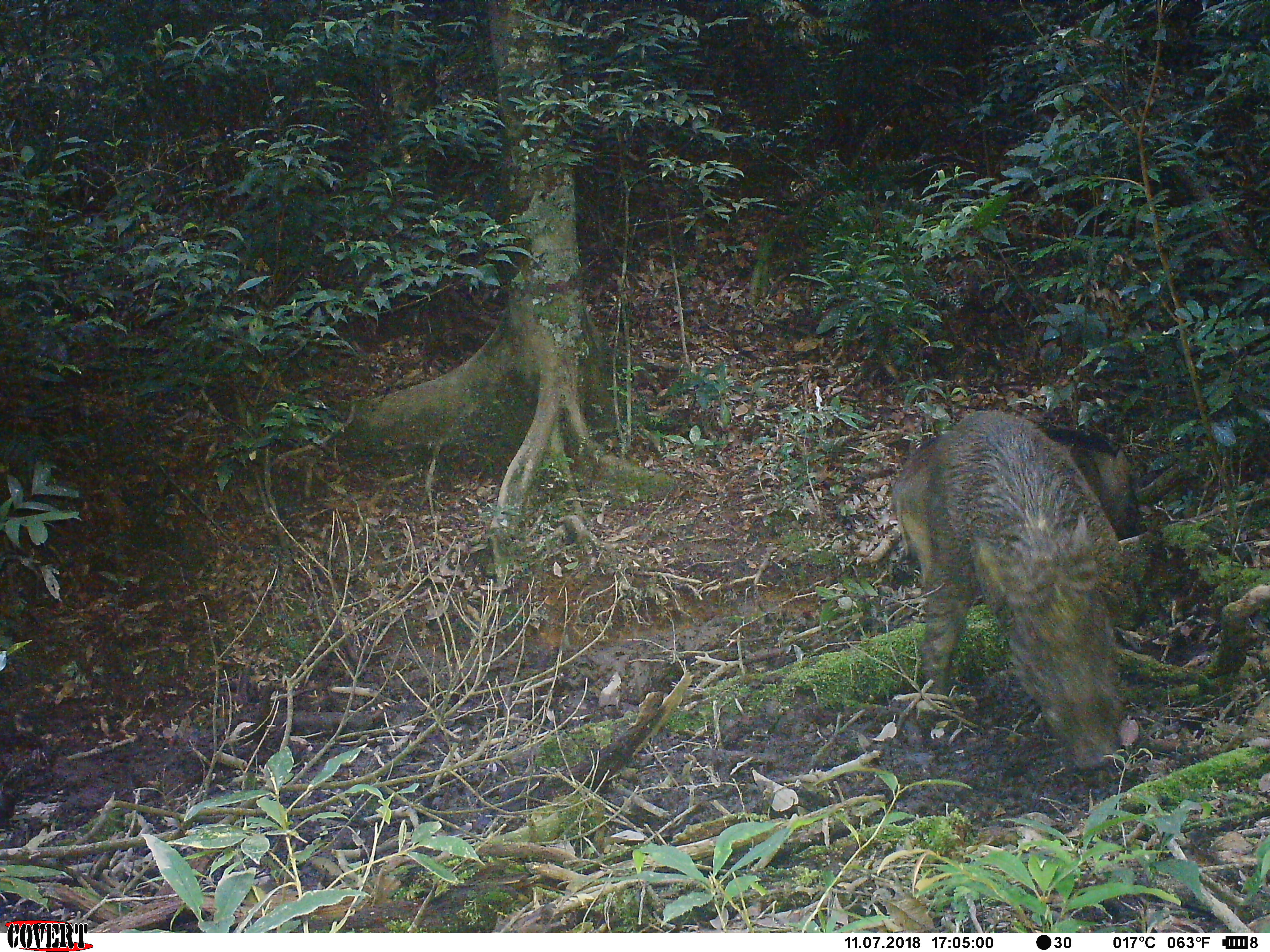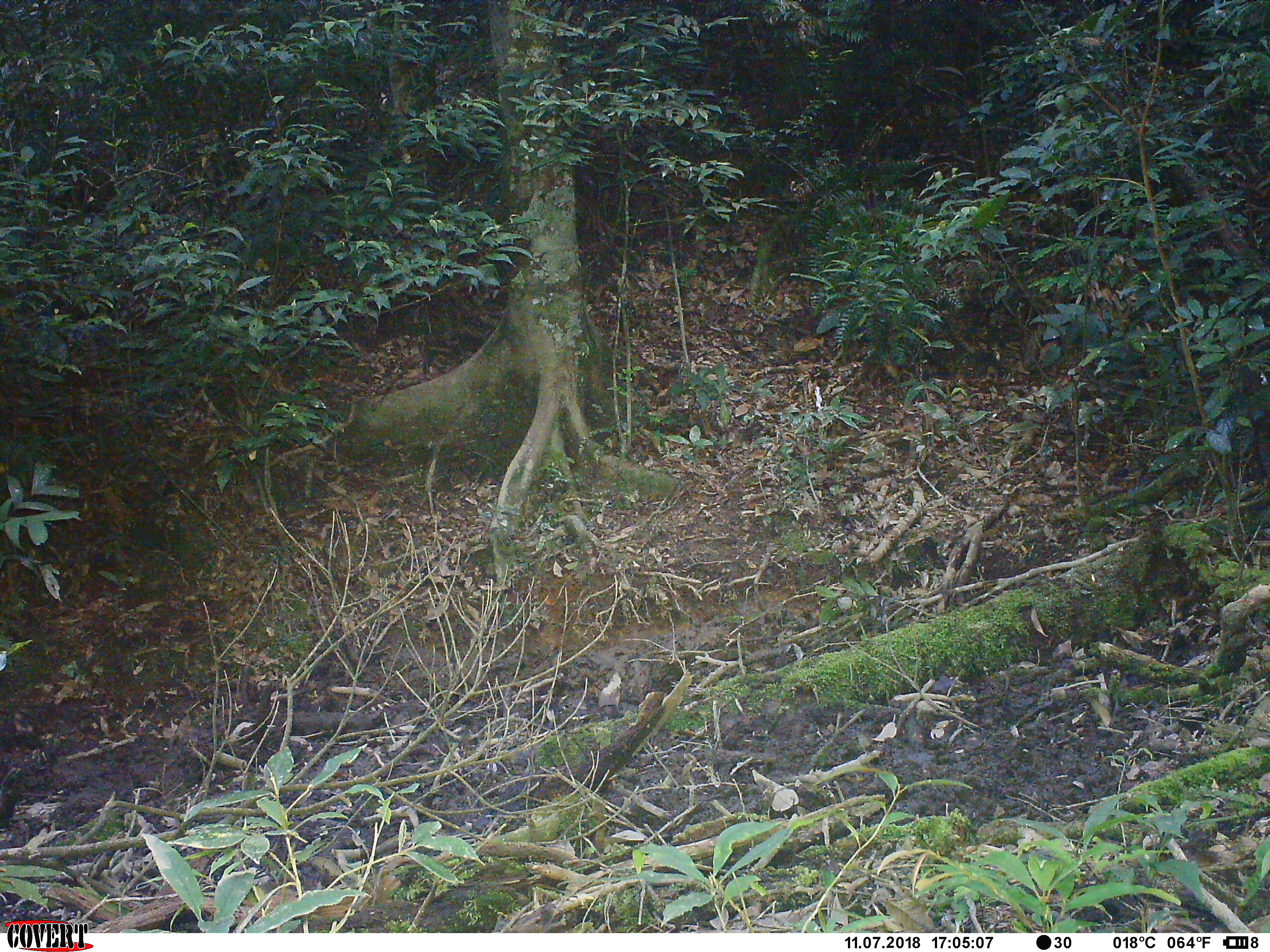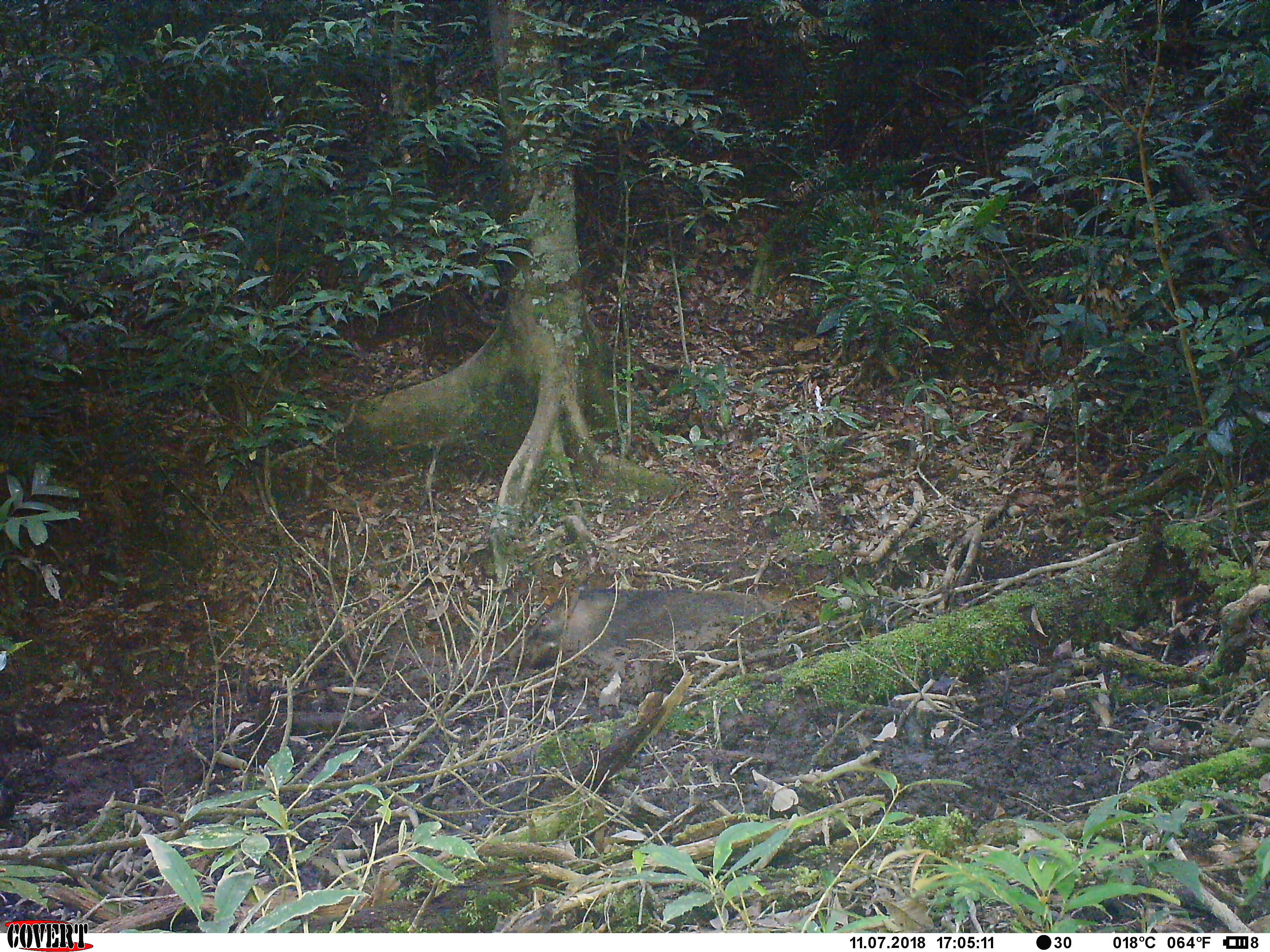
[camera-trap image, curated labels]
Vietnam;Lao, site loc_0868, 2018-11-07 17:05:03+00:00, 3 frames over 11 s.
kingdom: Animalia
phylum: Chordata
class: Mammalia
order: Artiodactyla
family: Suidae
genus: Sus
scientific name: Sus scrofa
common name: eurasian wild pig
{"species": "eurasian wild pig (Sus scrofa)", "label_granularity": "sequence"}